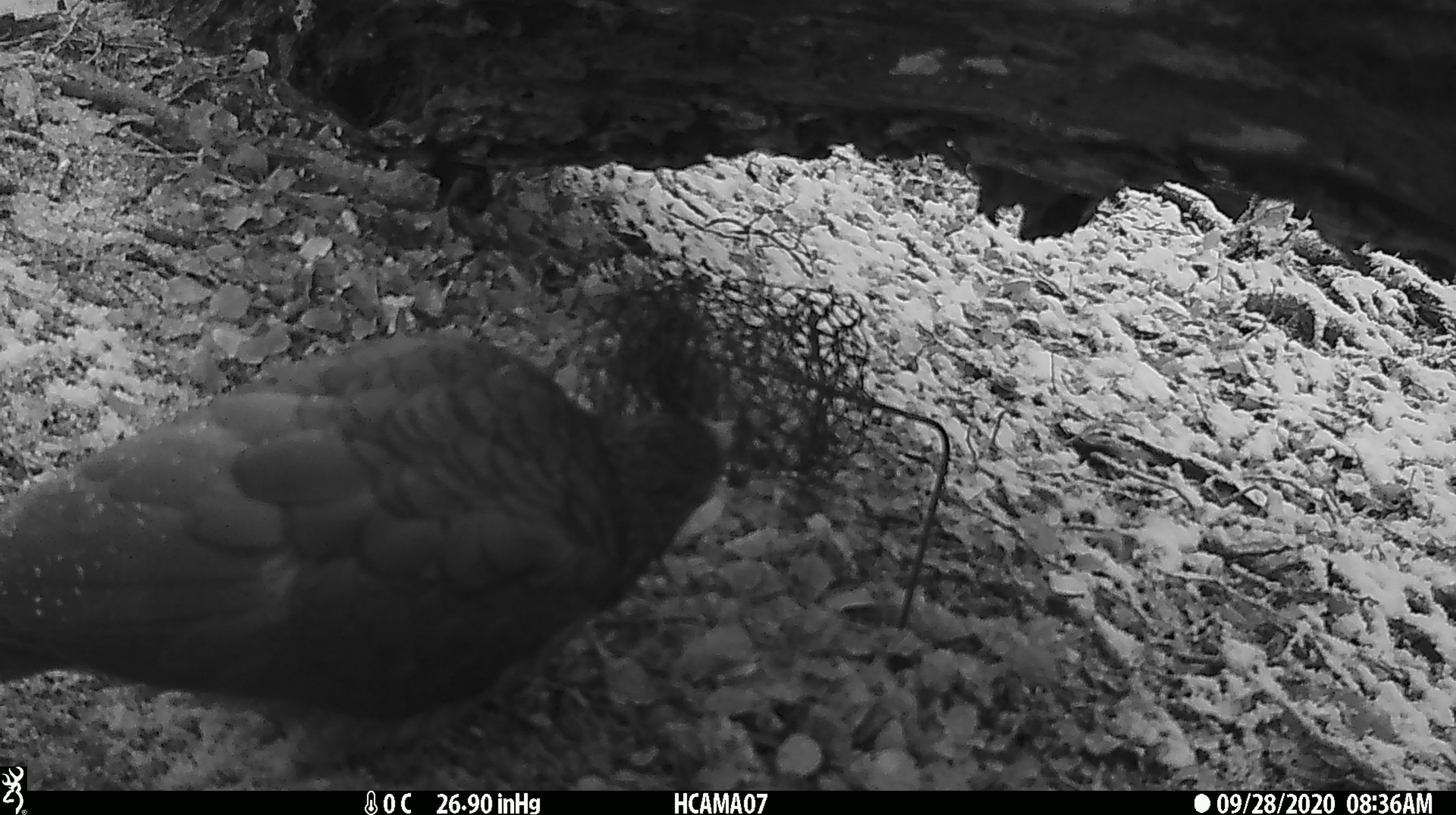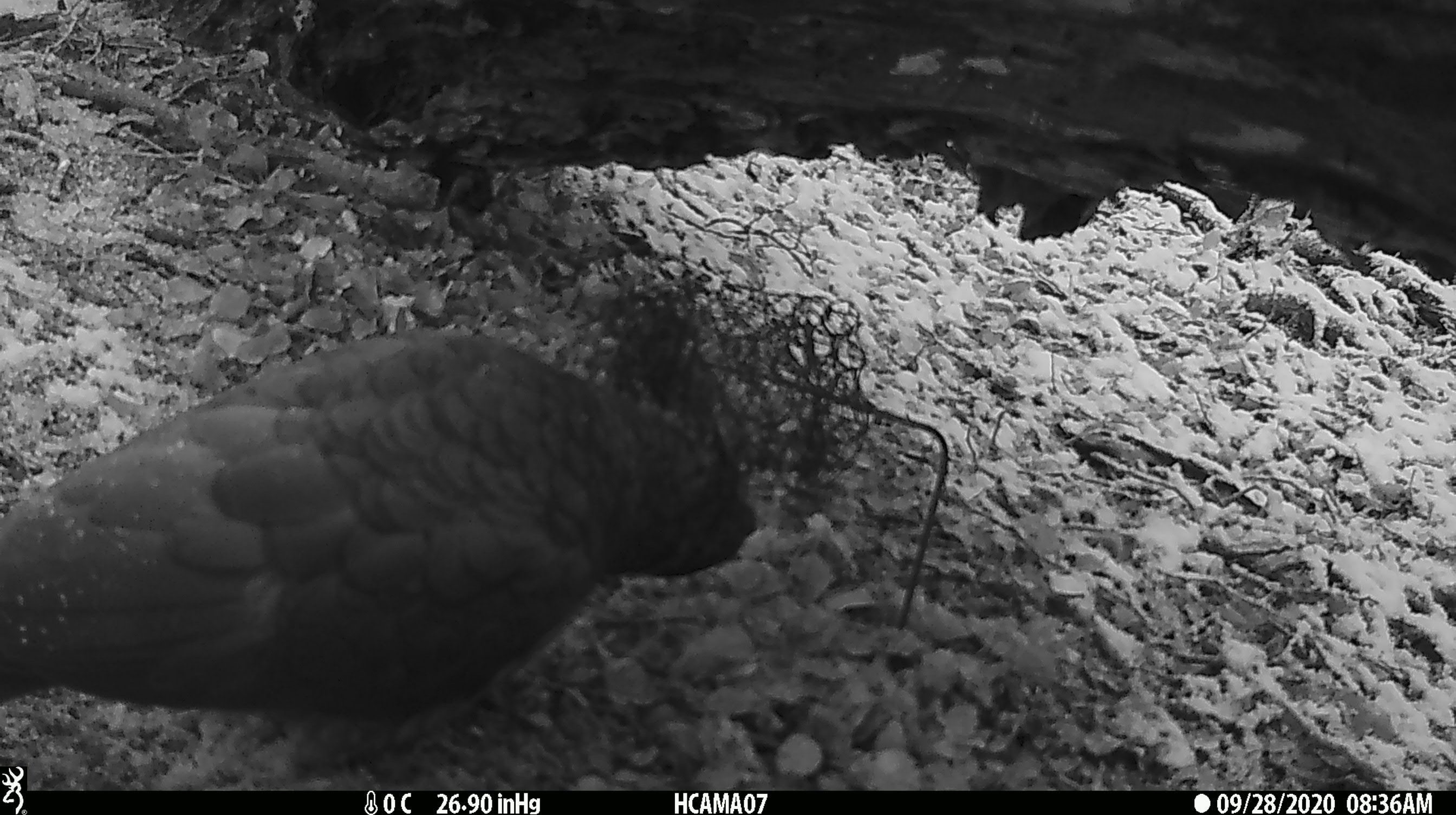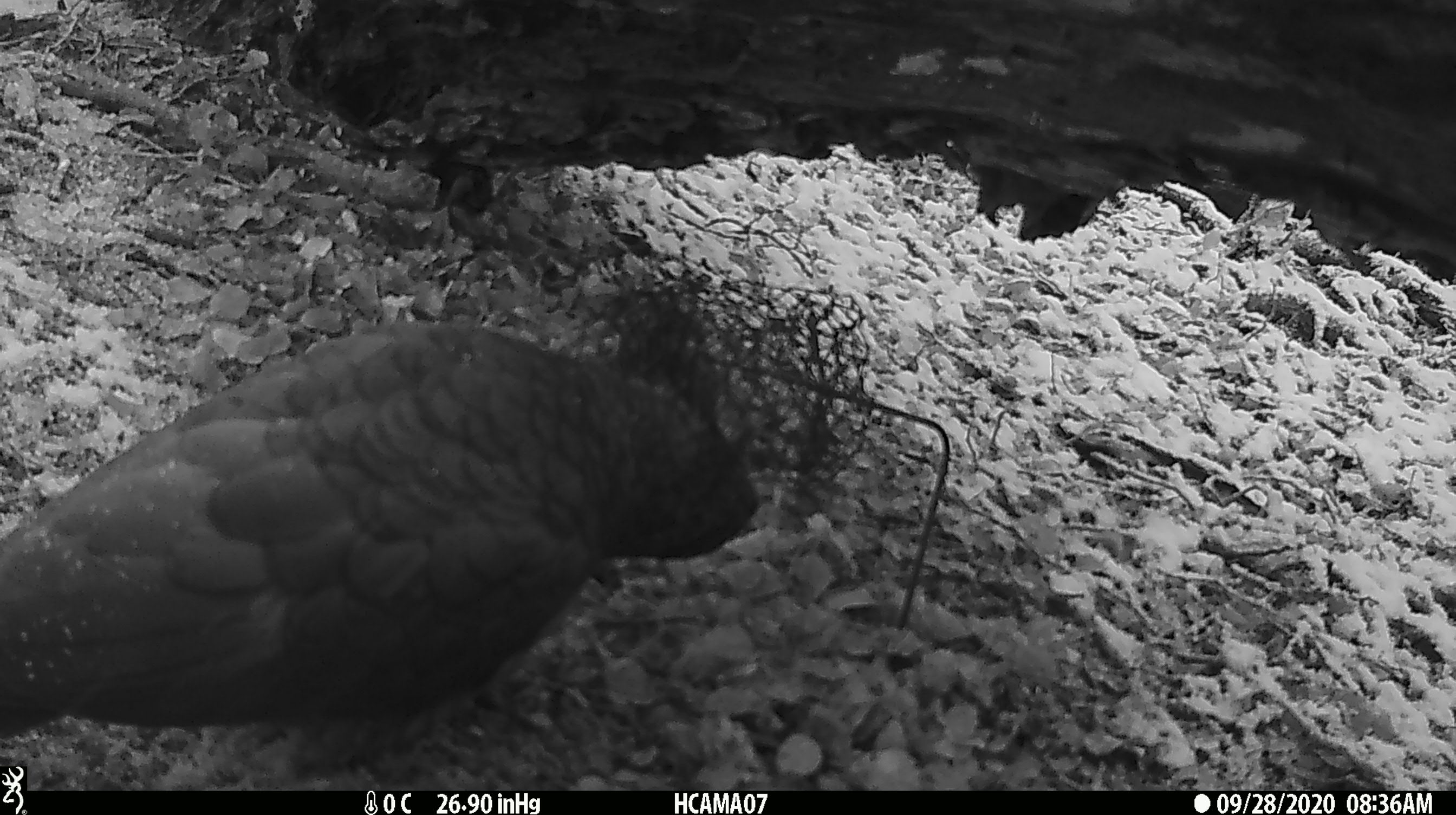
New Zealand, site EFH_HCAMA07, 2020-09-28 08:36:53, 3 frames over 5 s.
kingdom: Animalia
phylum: Chordata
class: Aves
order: Psittaciformes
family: Strigopidae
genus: Nestor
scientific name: Nestor notabilis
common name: kea